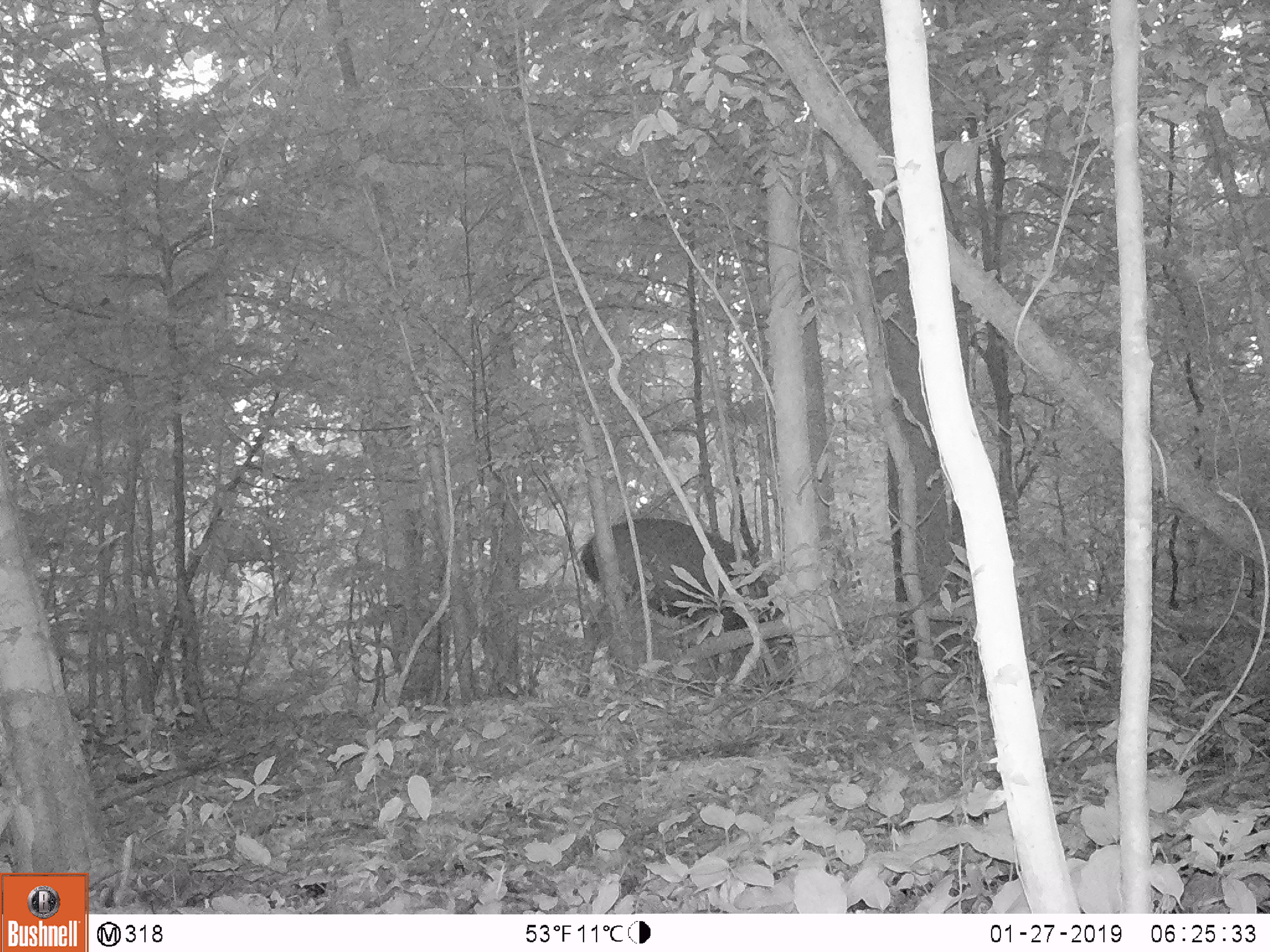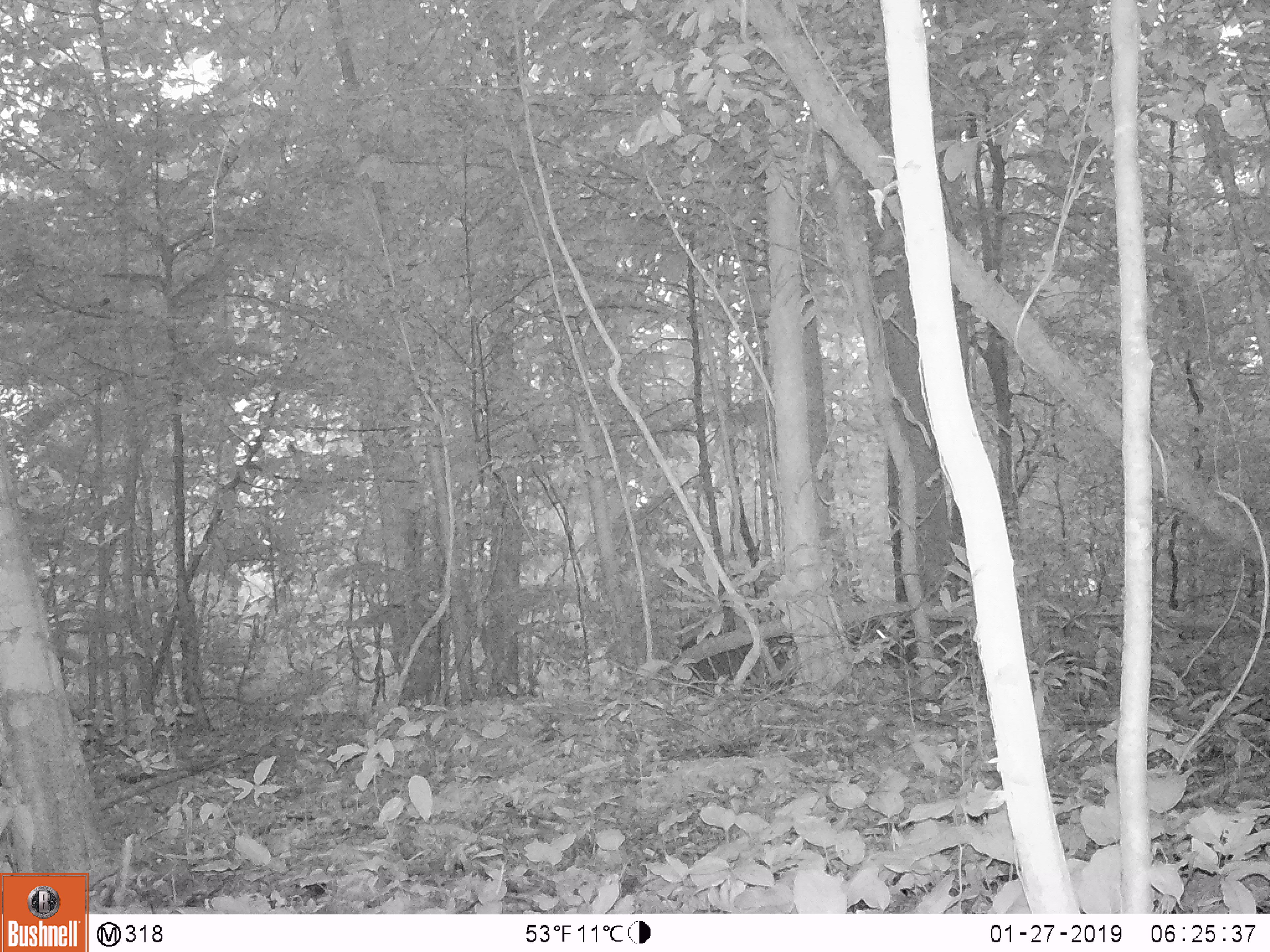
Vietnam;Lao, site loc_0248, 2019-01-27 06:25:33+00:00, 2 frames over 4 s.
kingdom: Animalia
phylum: Chordata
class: Mammalia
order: Artiodactyla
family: Cervidae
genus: Rusa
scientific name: Rusa unicolor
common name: sambar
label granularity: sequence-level